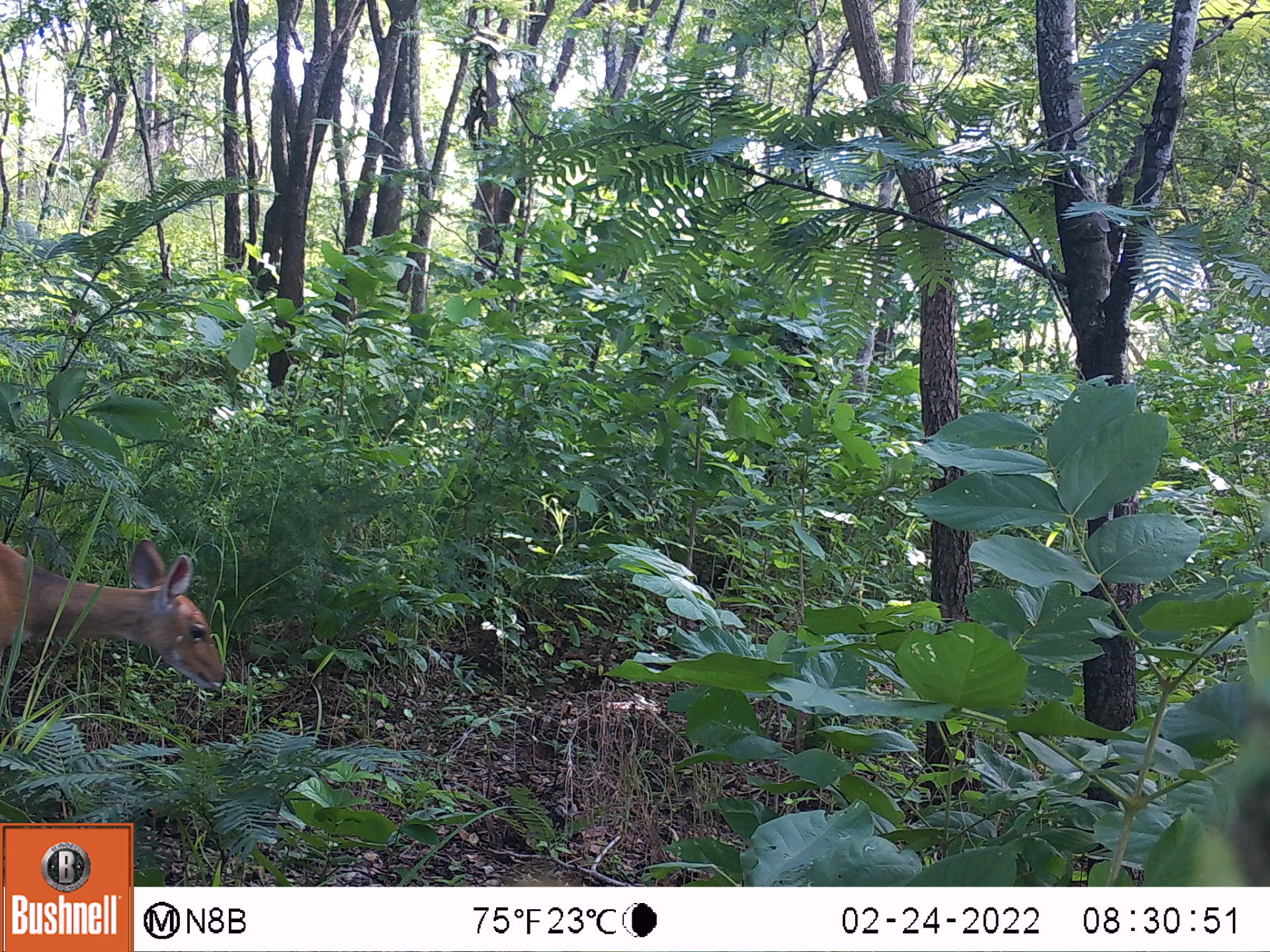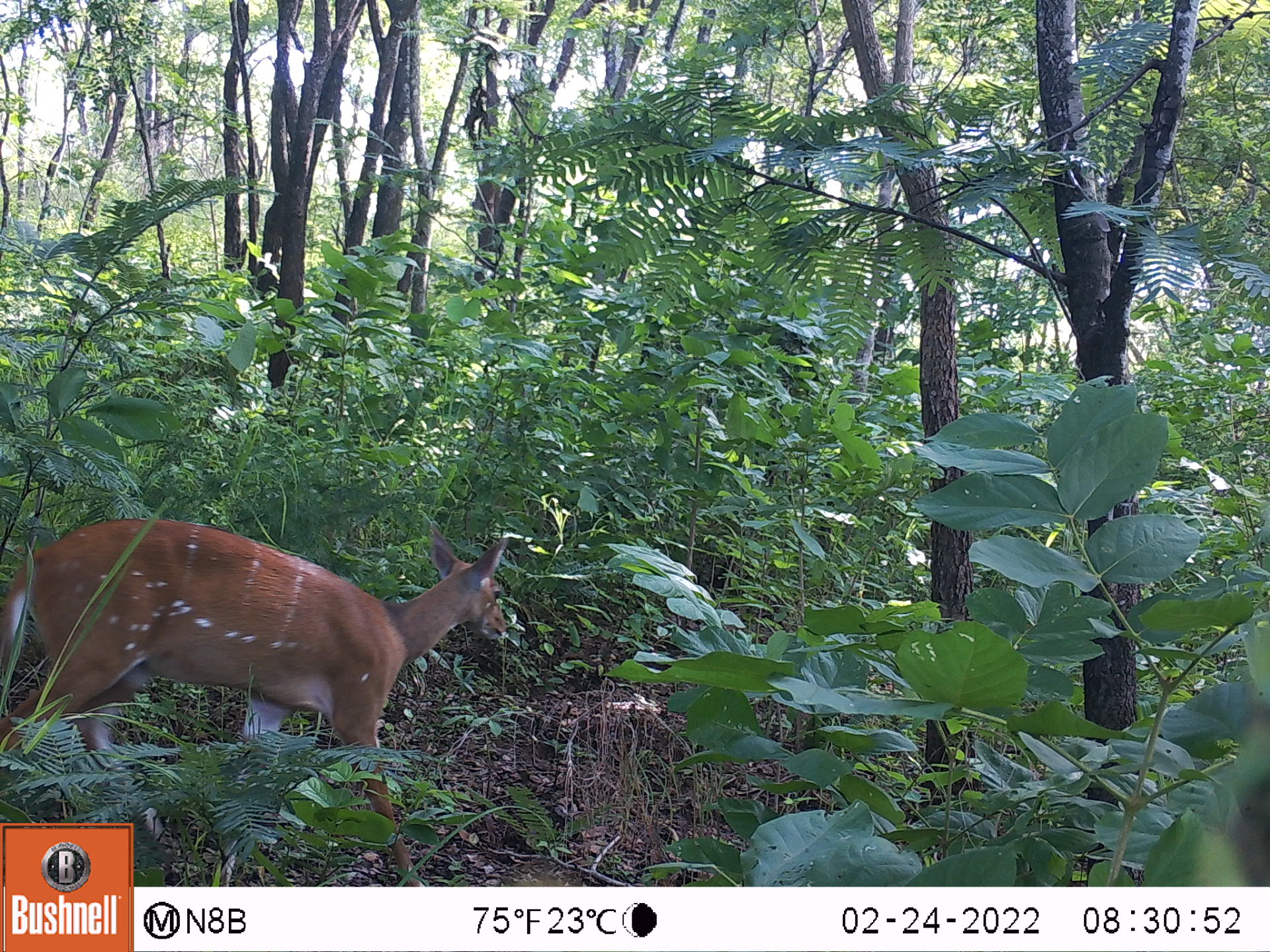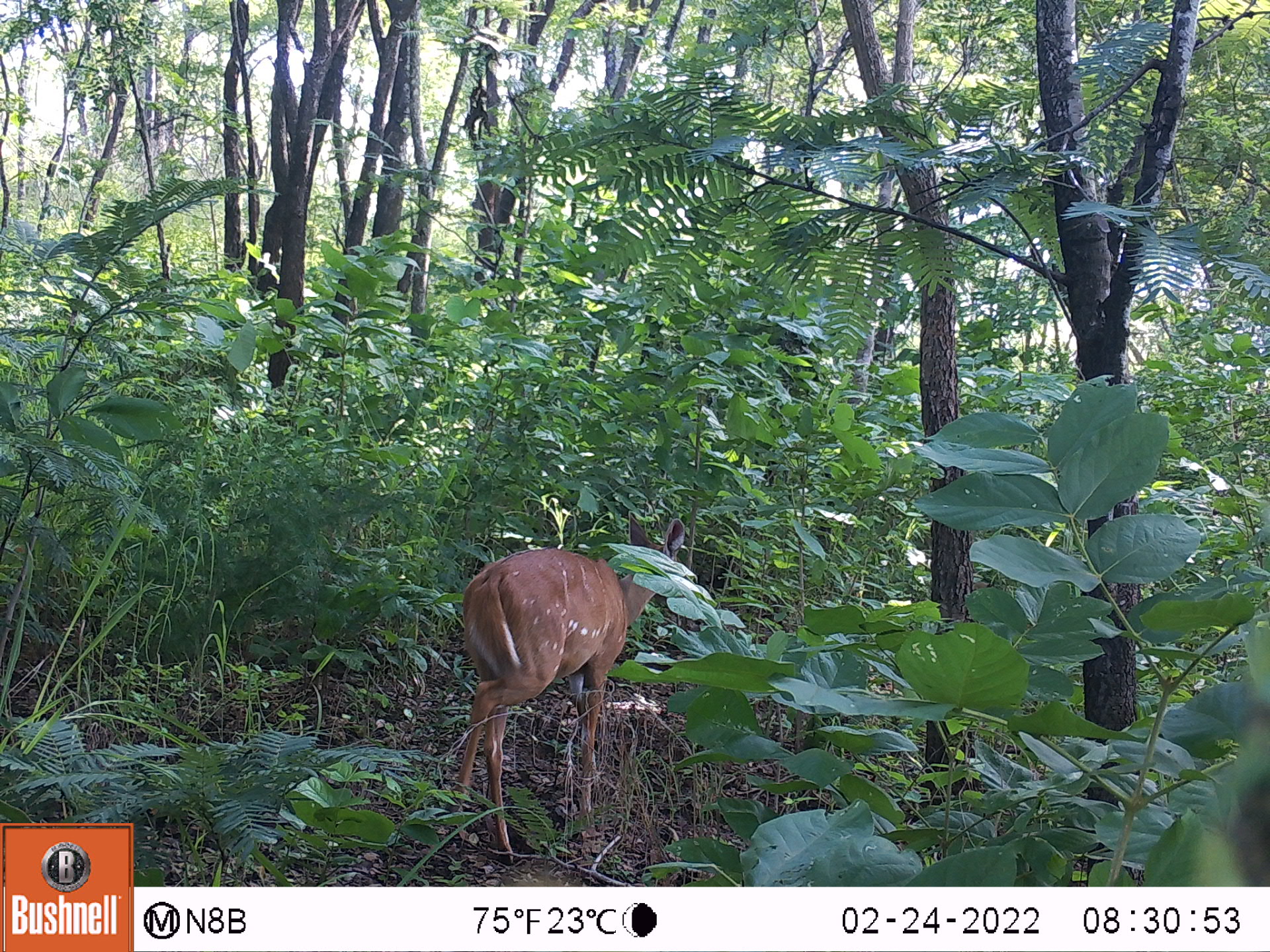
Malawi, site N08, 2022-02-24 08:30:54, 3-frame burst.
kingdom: Animalia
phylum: Chordata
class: Mammalia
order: Artiodactyla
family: Bovidae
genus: Tragelaphus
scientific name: Tragelaphus sylvaticus sylvaticus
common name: cape bushbuck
Cape bushbuck (Tragelaphus sylvaticus sylvaticus), count 1.